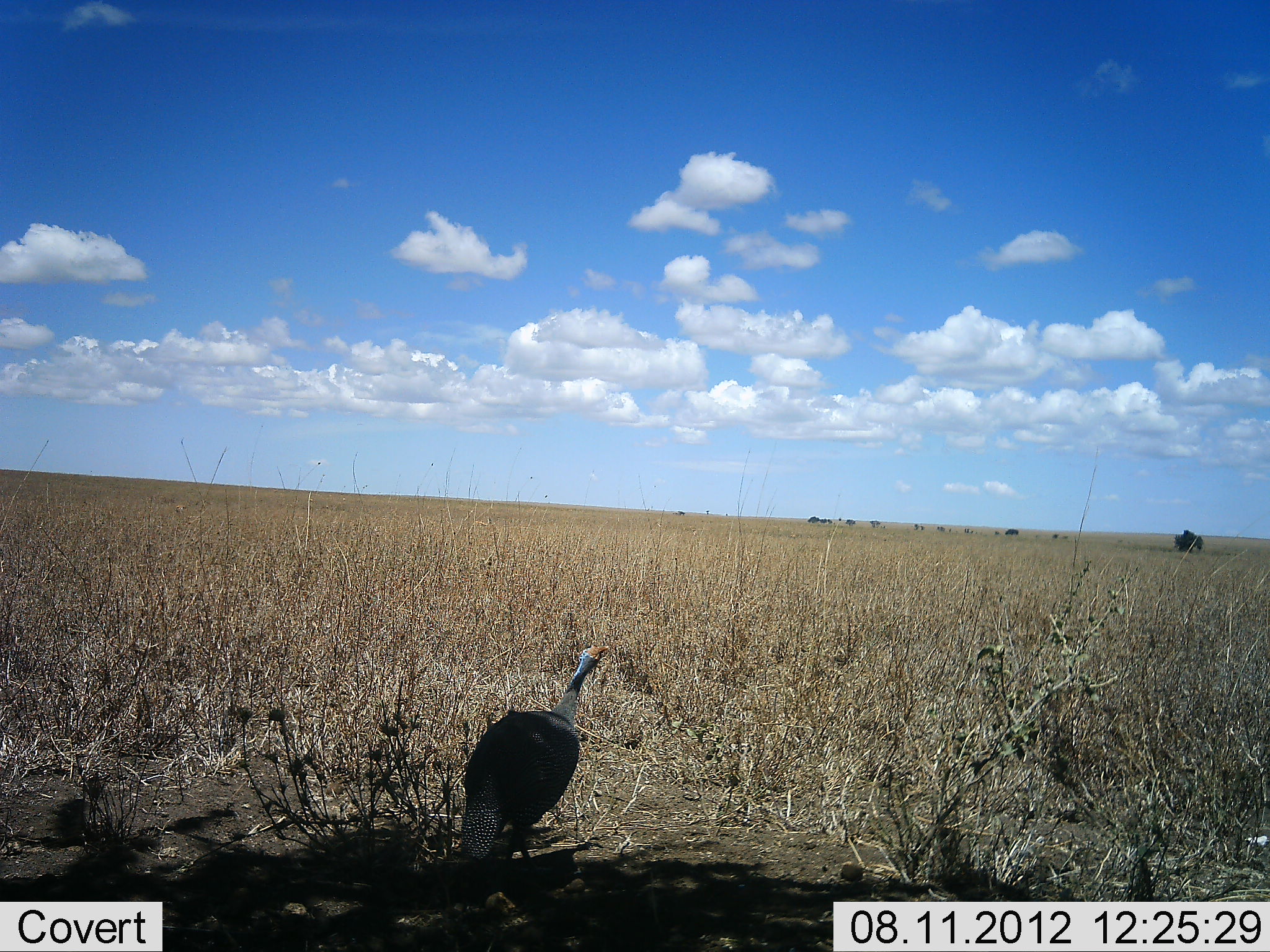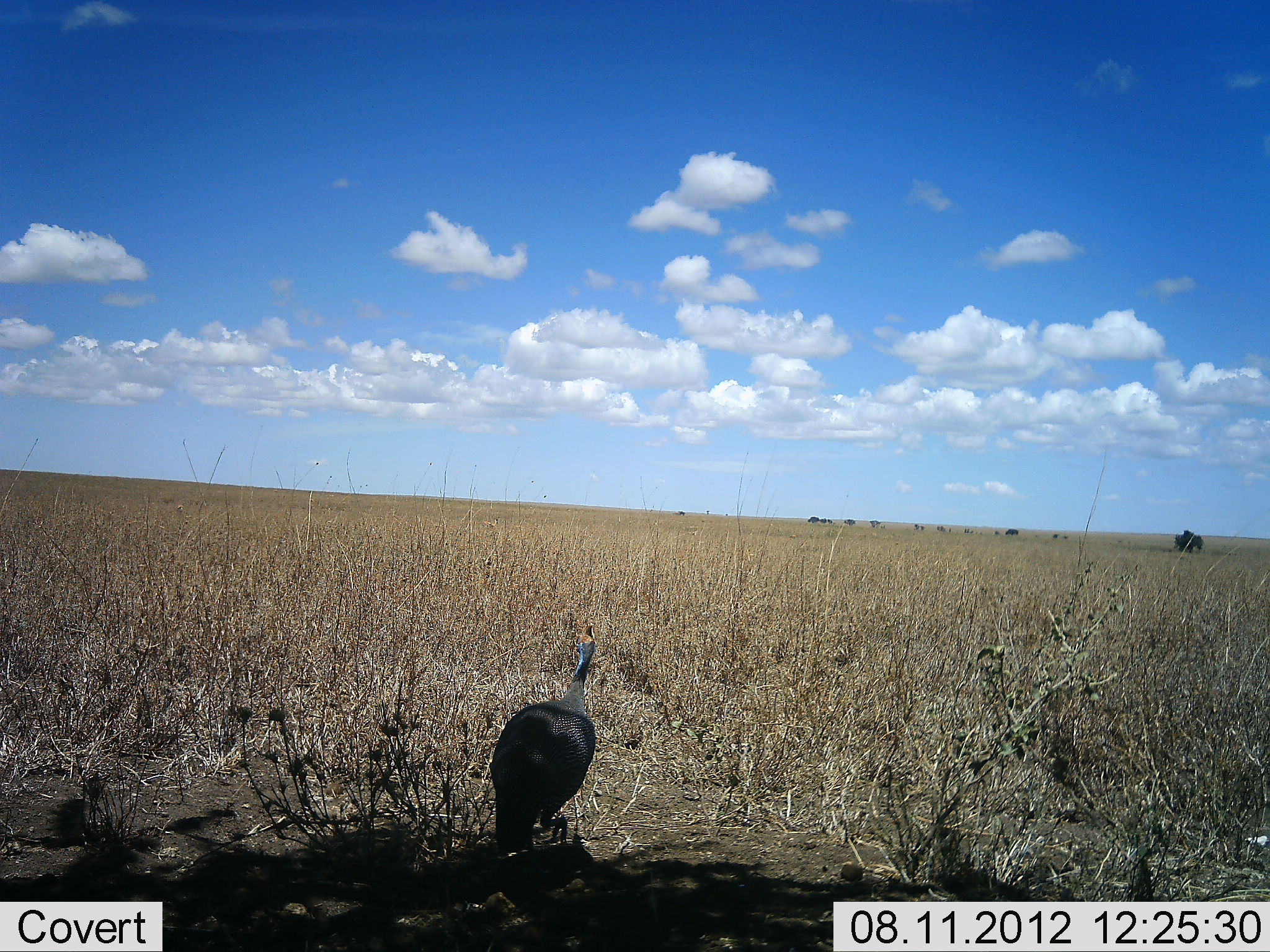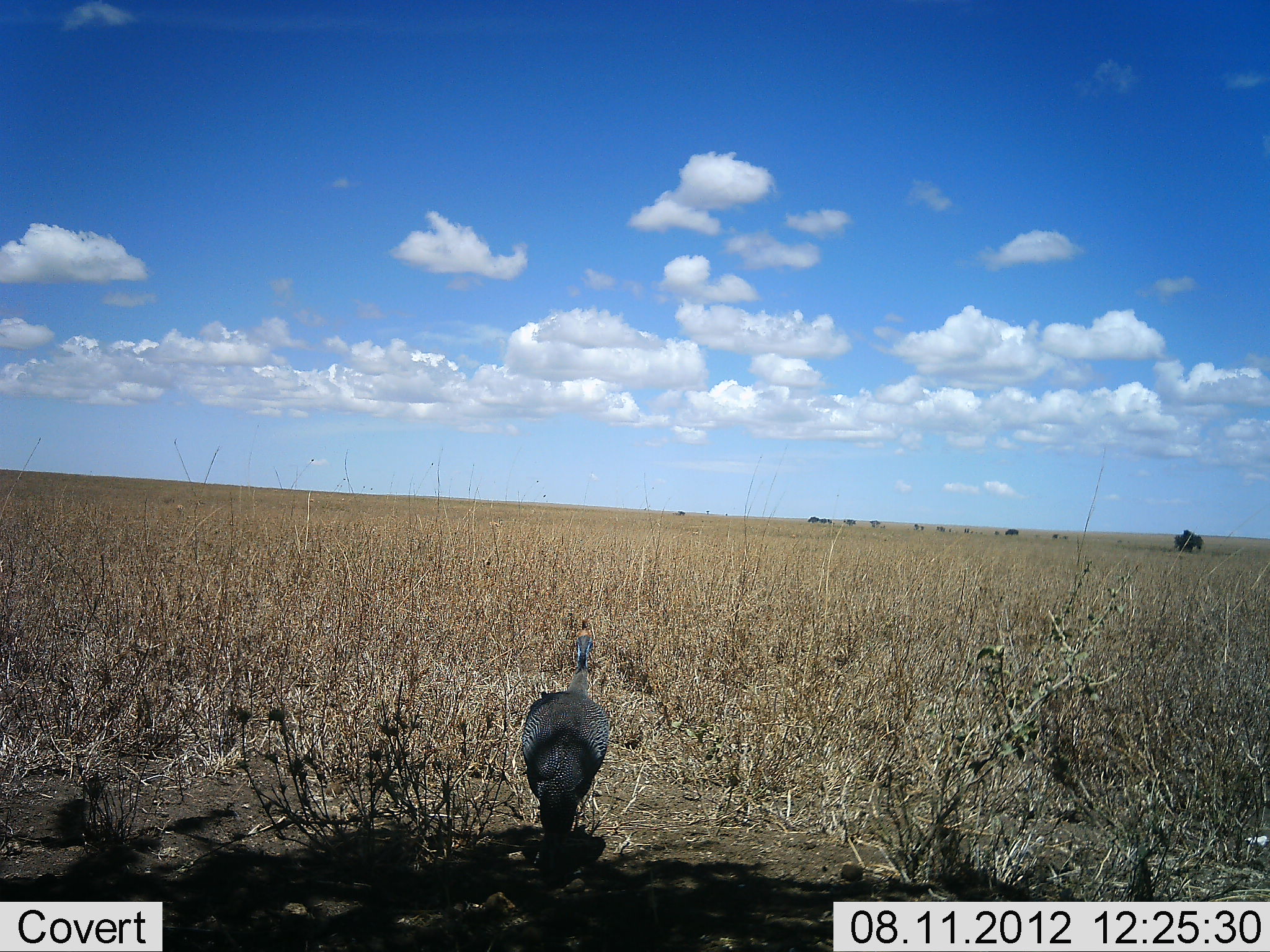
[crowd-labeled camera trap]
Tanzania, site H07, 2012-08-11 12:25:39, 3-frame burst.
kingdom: Animalia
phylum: Chordata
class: Aves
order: Galliformes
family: Numididae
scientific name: Numididae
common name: guinea fowl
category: guineafowl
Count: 1.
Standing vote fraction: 0%.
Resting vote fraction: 0%.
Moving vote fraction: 100%.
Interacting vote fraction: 0%.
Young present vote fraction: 0%.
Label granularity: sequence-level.